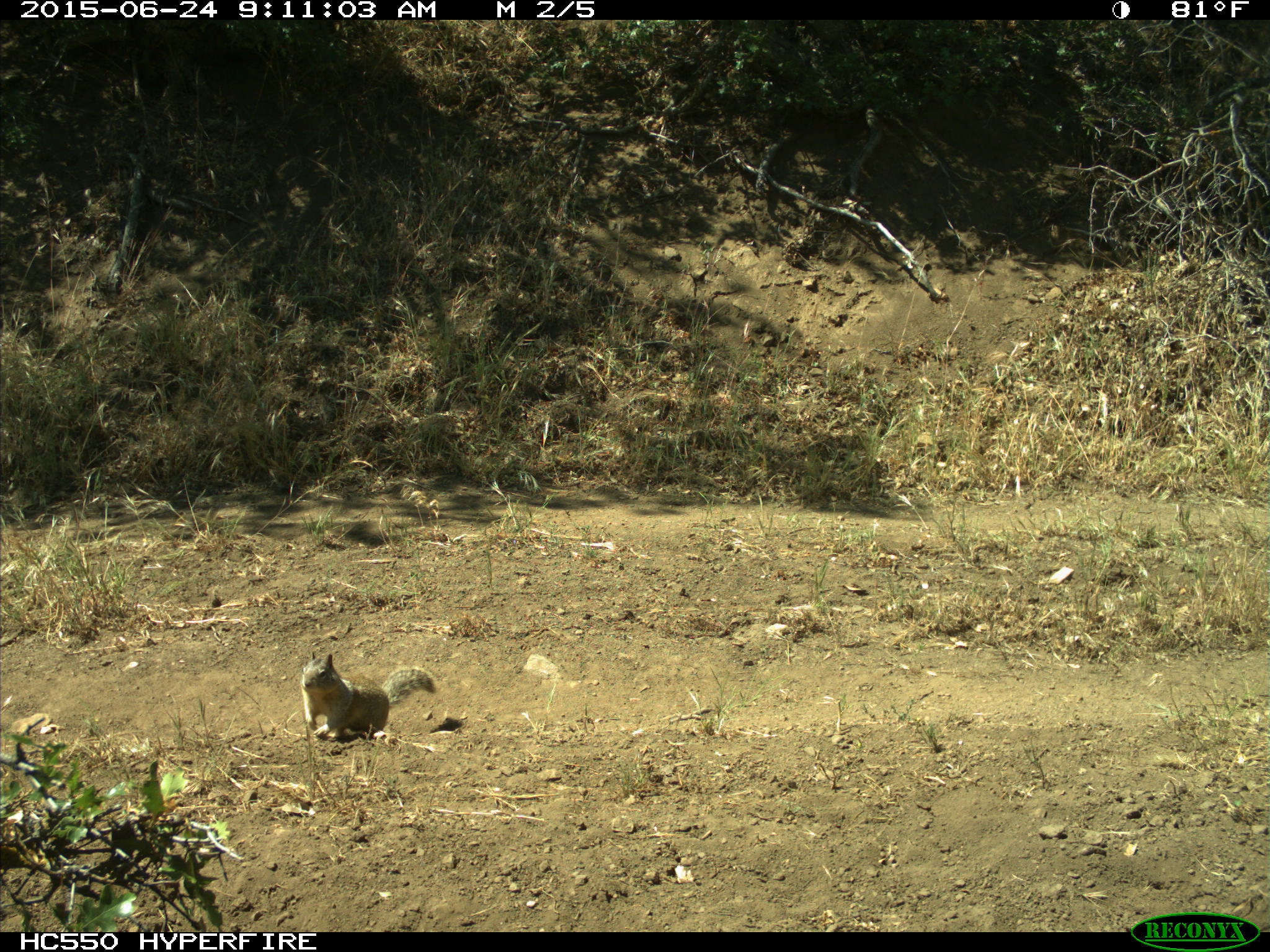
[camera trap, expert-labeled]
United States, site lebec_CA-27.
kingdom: Animalia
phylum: Chordata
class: Mammalia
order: Rodentia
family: Sciuridae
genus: Otospermophilus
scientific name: Otospermophilus beecheyi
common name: california ground squirrel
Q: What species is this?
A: Otospermophilus beecheyi (california ground squirrel).